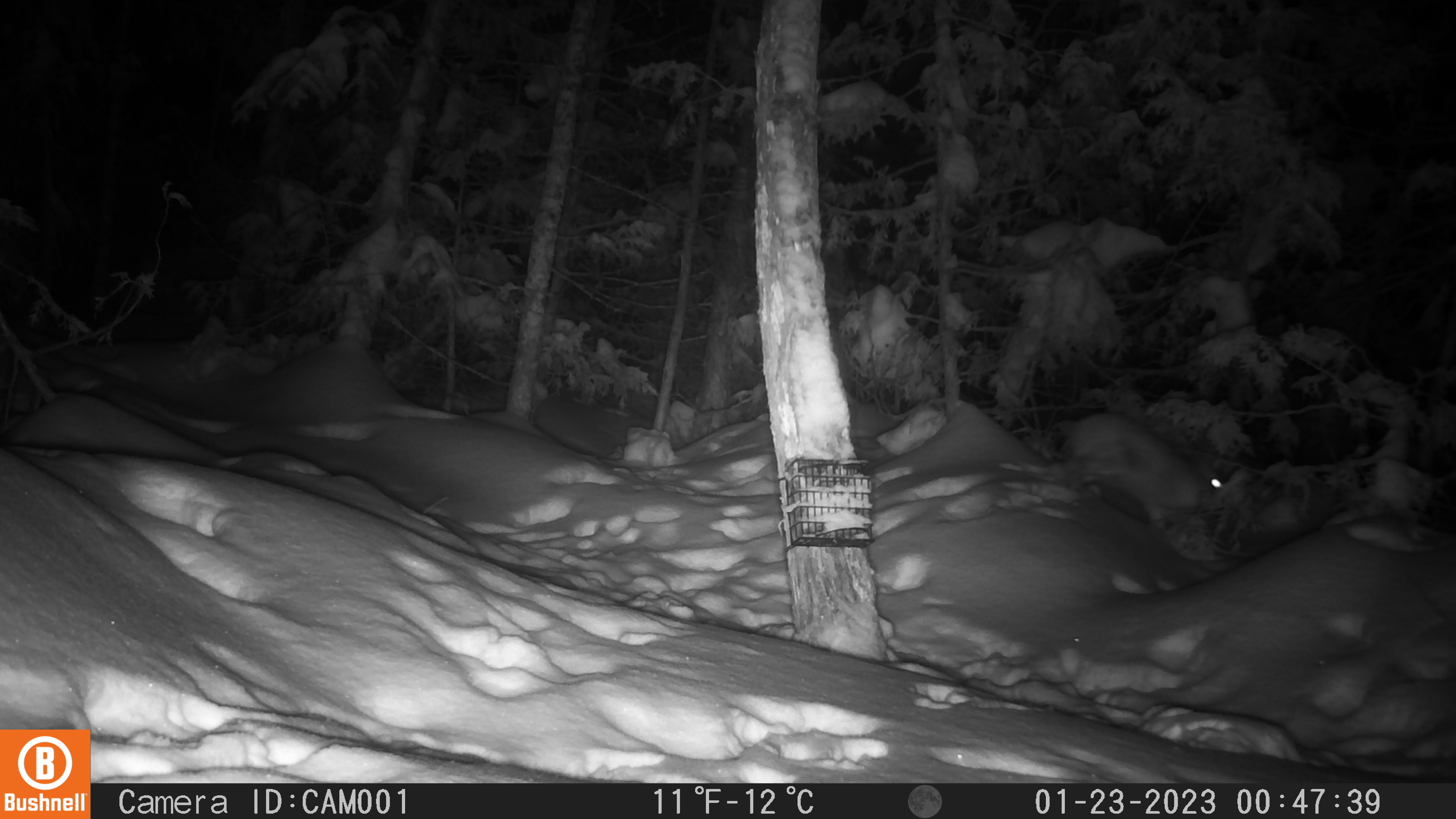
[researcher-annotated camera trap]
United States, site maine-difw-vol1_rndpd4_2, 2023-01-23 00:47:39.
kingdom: Animalia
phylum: Chordata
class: Mammalia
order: Lagomorpha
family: Leporidae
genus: Lepus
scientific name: Lepus americanus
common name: snowshoe hare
Snowshoe hare (Lepus americanus).